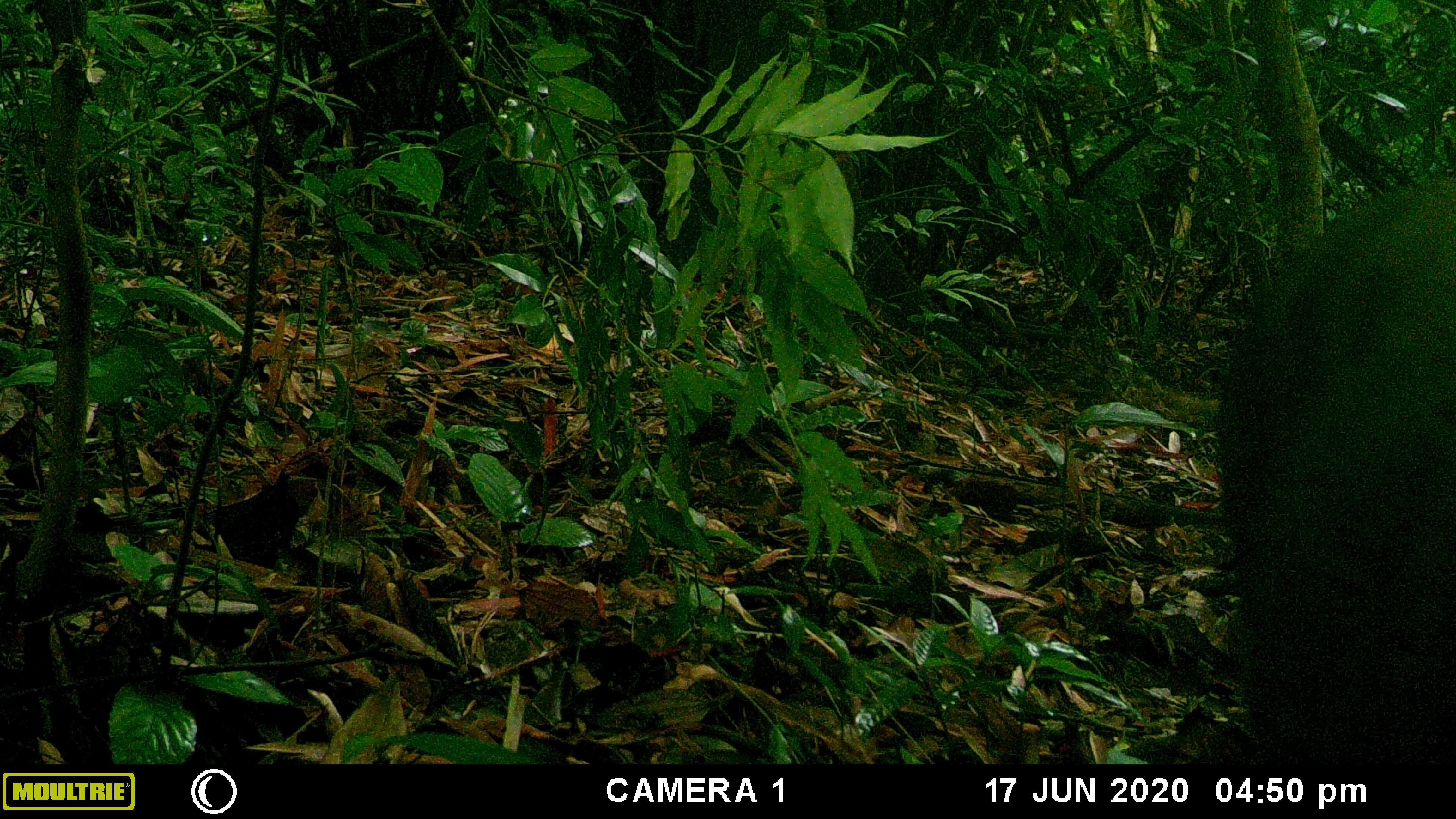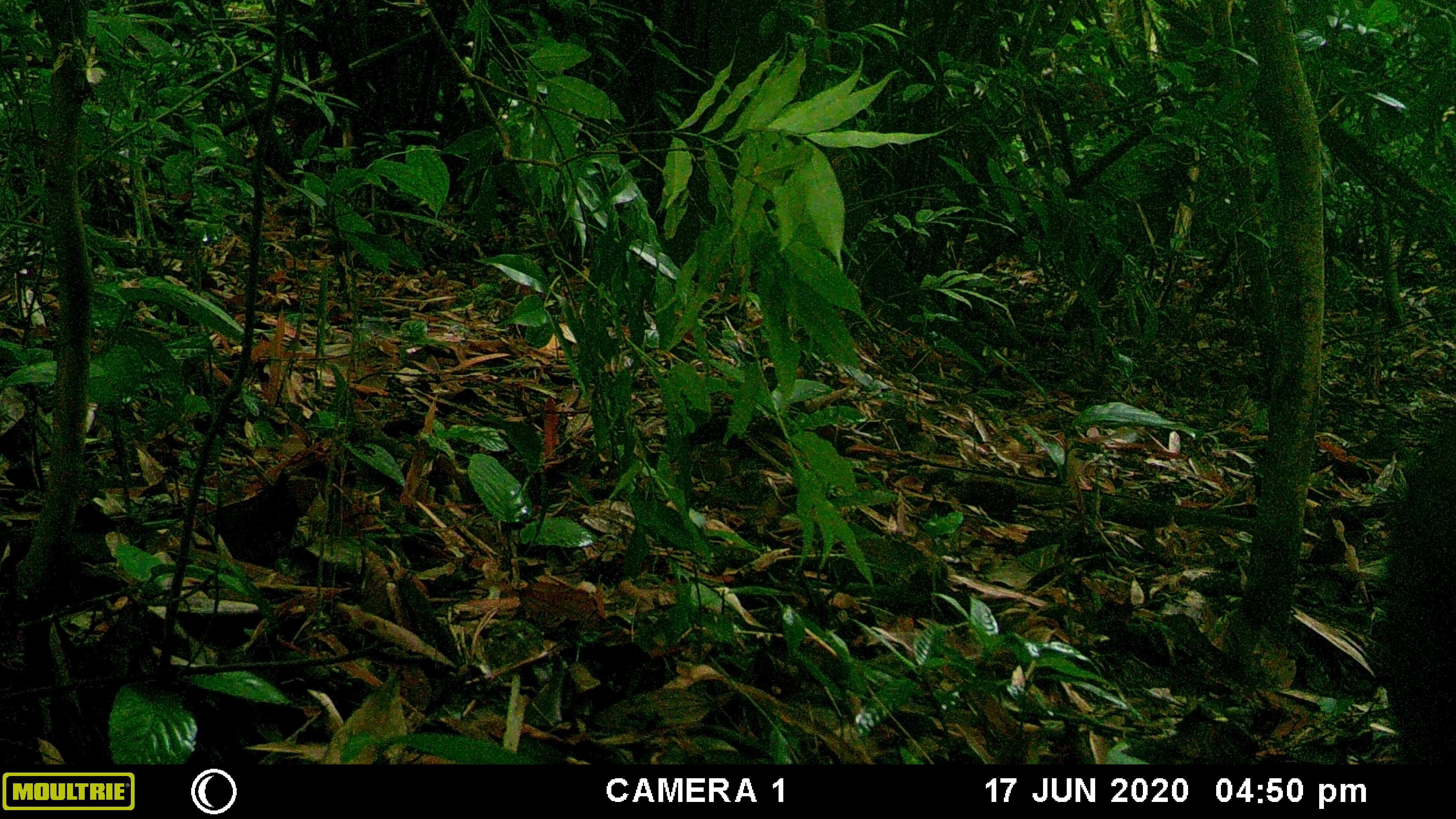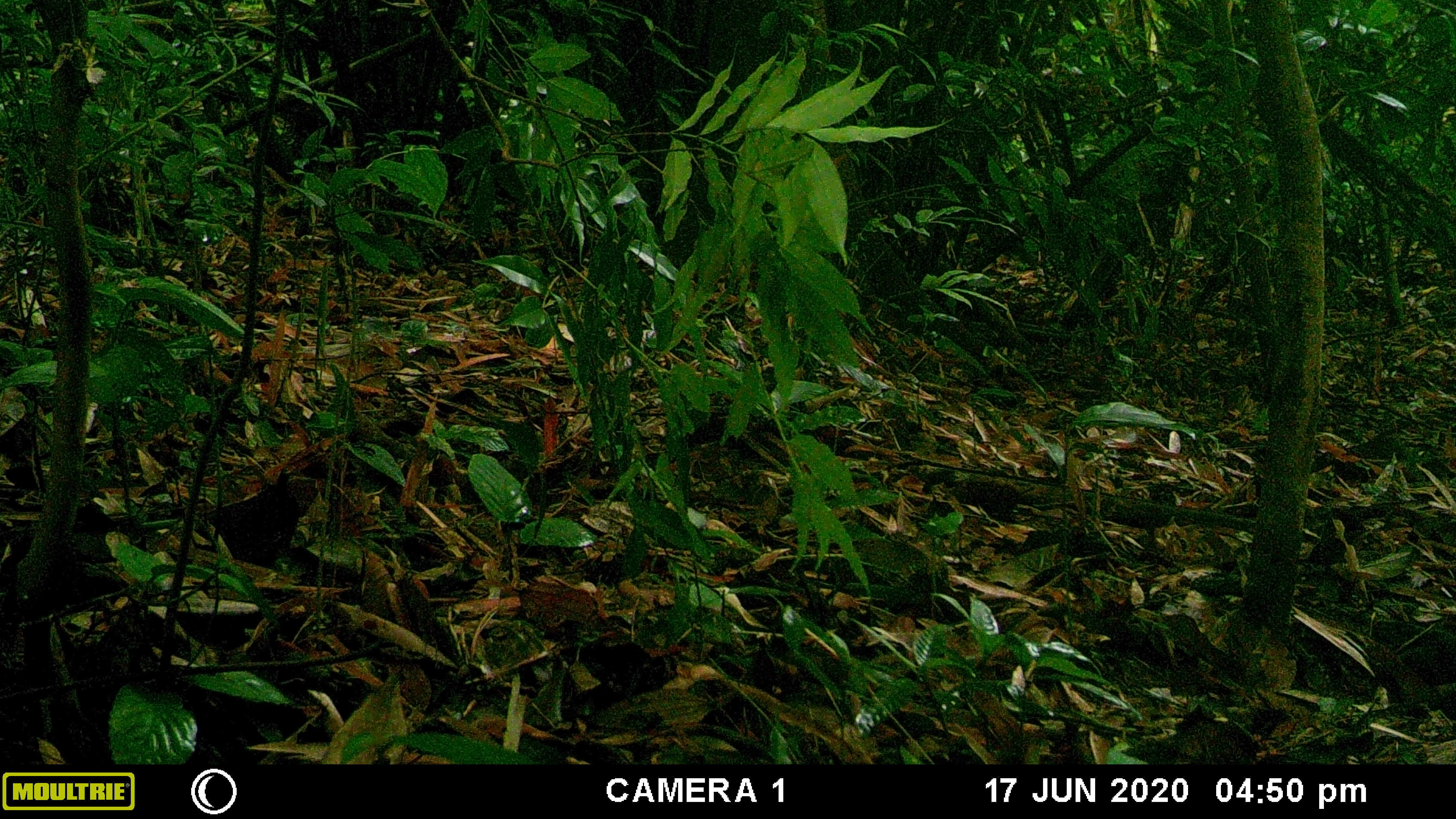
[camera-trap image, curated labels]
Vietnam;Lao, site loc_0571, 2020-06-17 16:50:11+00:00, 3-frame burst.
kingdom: Animalia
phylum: Chordata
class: Mammalia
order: Artiodactyla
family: Suidae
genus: Sus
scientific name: Sus scrofa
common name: eurasian wild pig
Eurasian wild pig (Sus scrofa). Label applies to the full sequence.